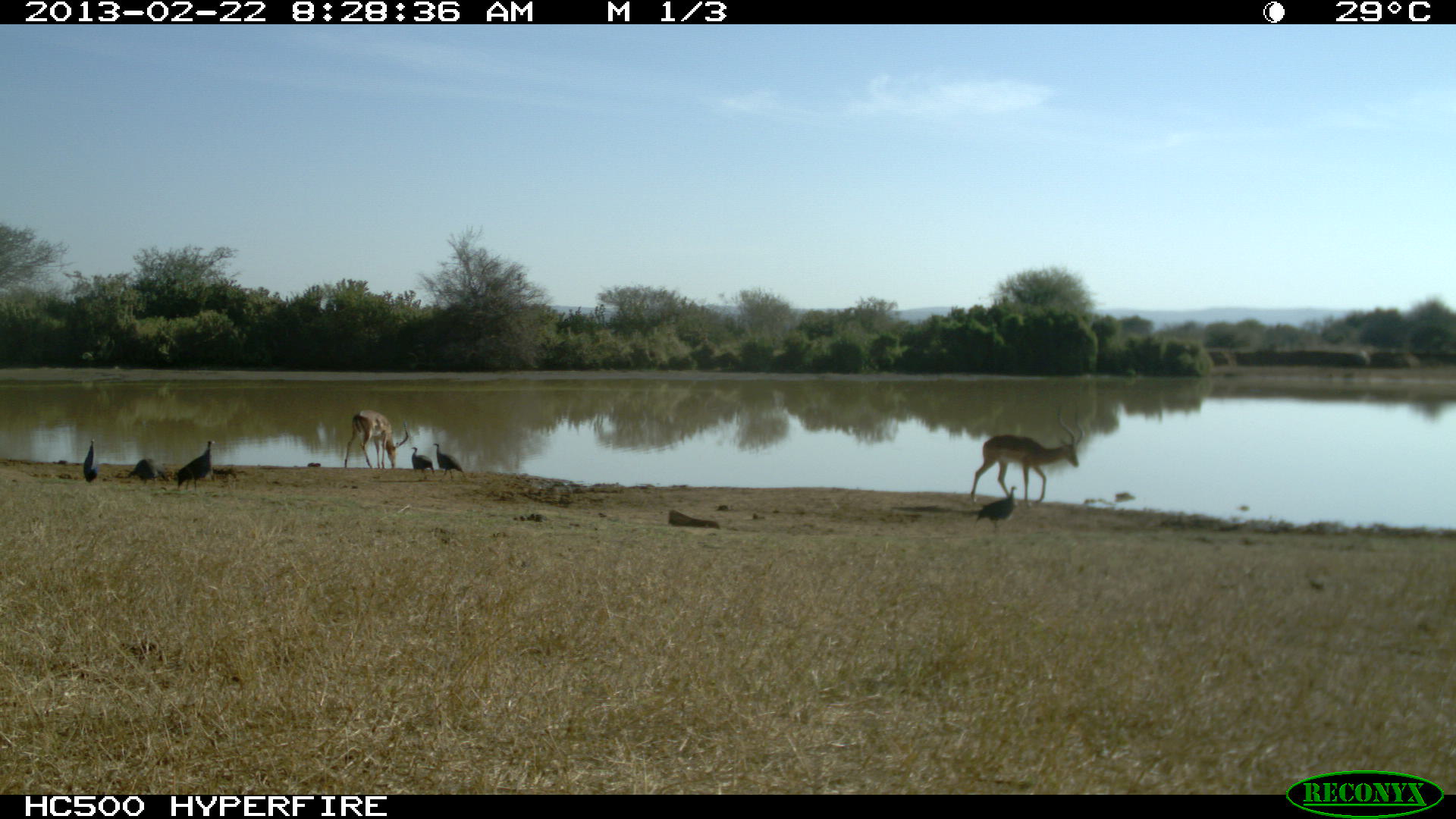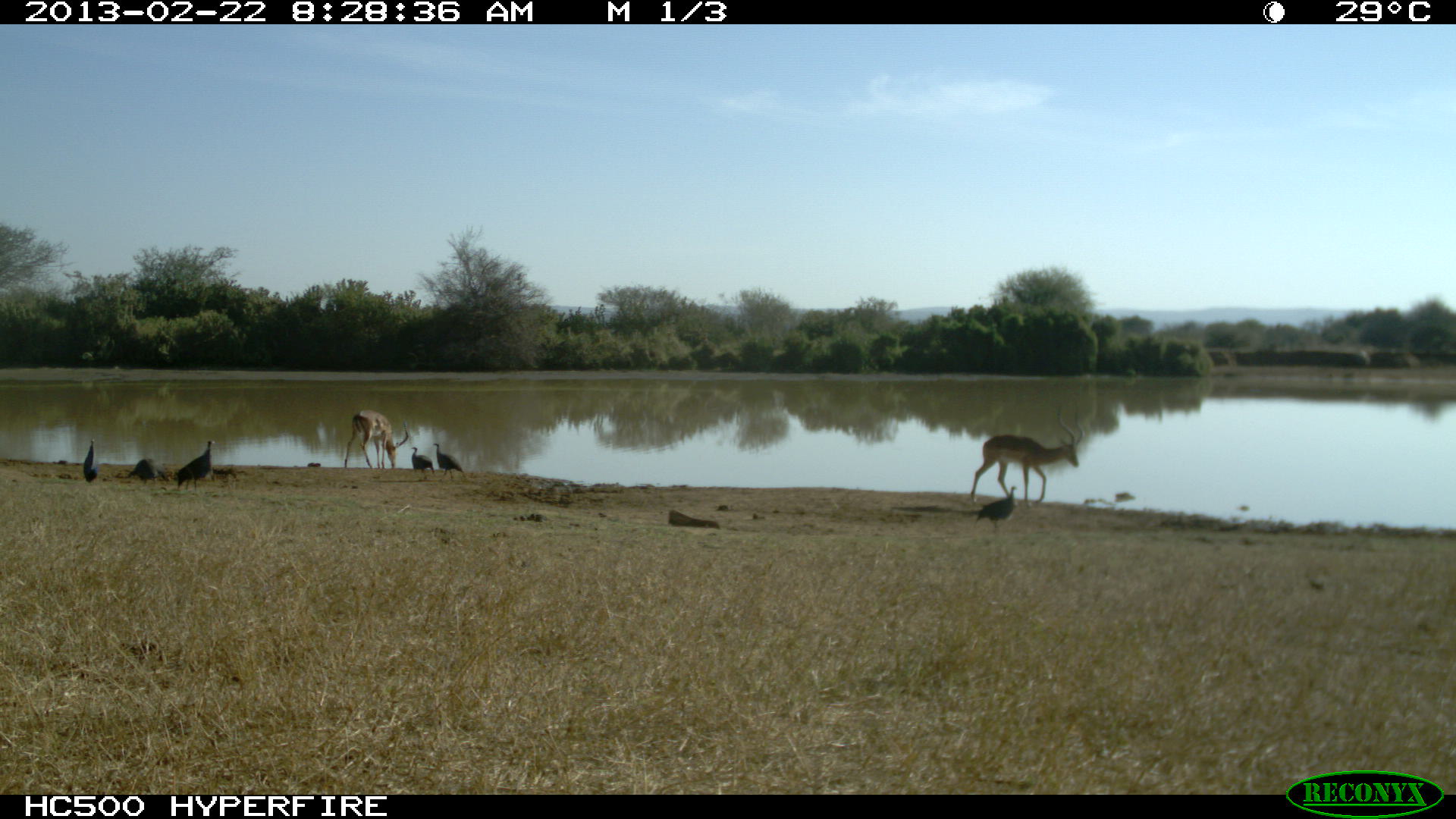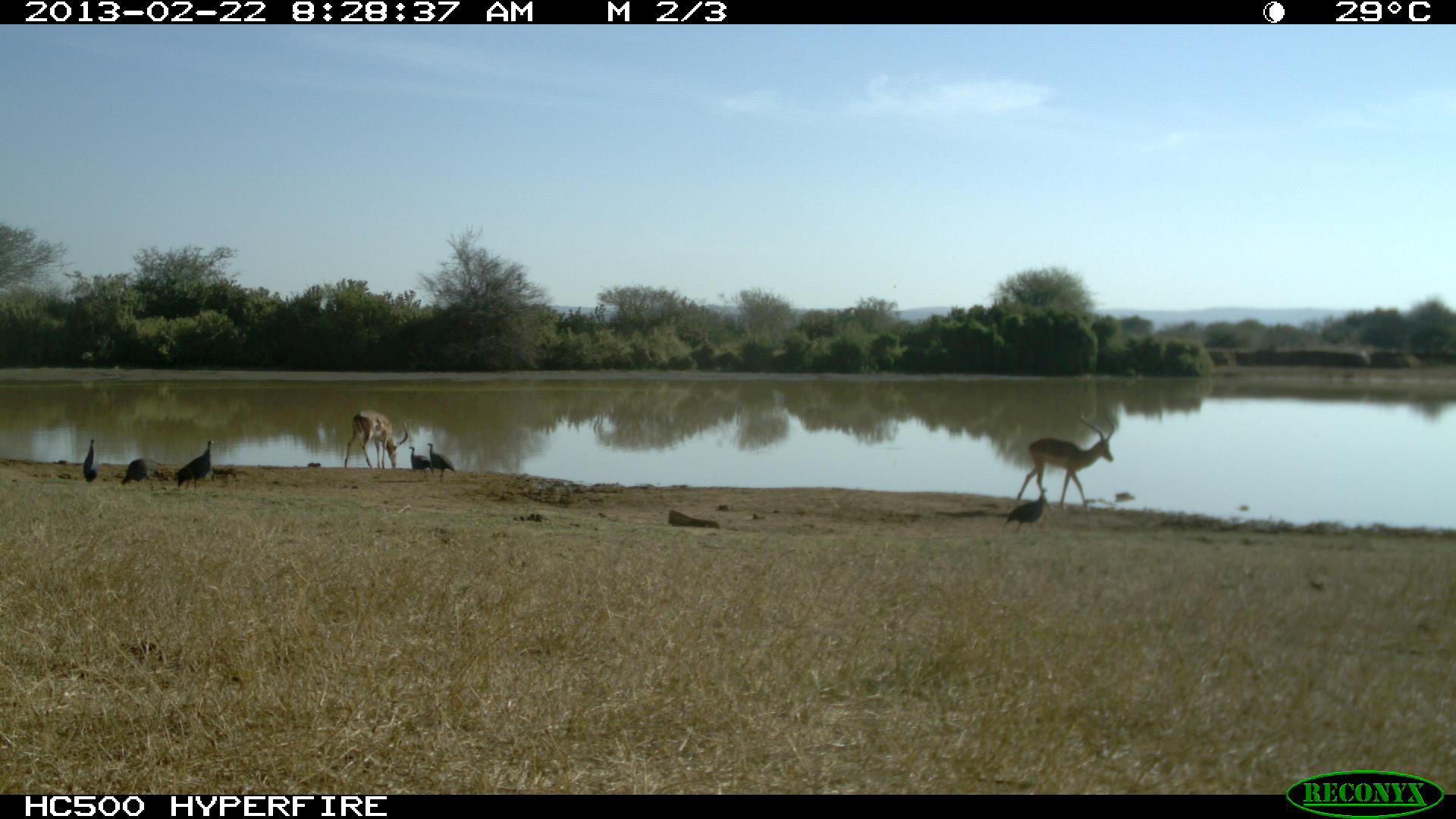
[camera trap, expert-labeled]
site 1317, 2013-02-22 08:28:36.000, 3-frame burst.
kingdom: Animalia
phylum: Chordata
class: Mammalia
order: Artiodactyla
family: Bovidae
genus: Aepyceros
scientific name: Aepyceros melampus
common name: impala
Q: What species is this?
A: Aepyceros melampus (impala).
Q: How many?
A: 2.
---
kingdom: Animalia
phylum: Chordata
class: Aves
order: Galliformes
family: Numididae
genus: Acryllium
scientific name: Acryllium vulturinum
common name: vulturine guineafowl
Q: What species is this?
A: Acryllium vulturinum (vulturine guineafowl).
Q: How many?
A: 6.